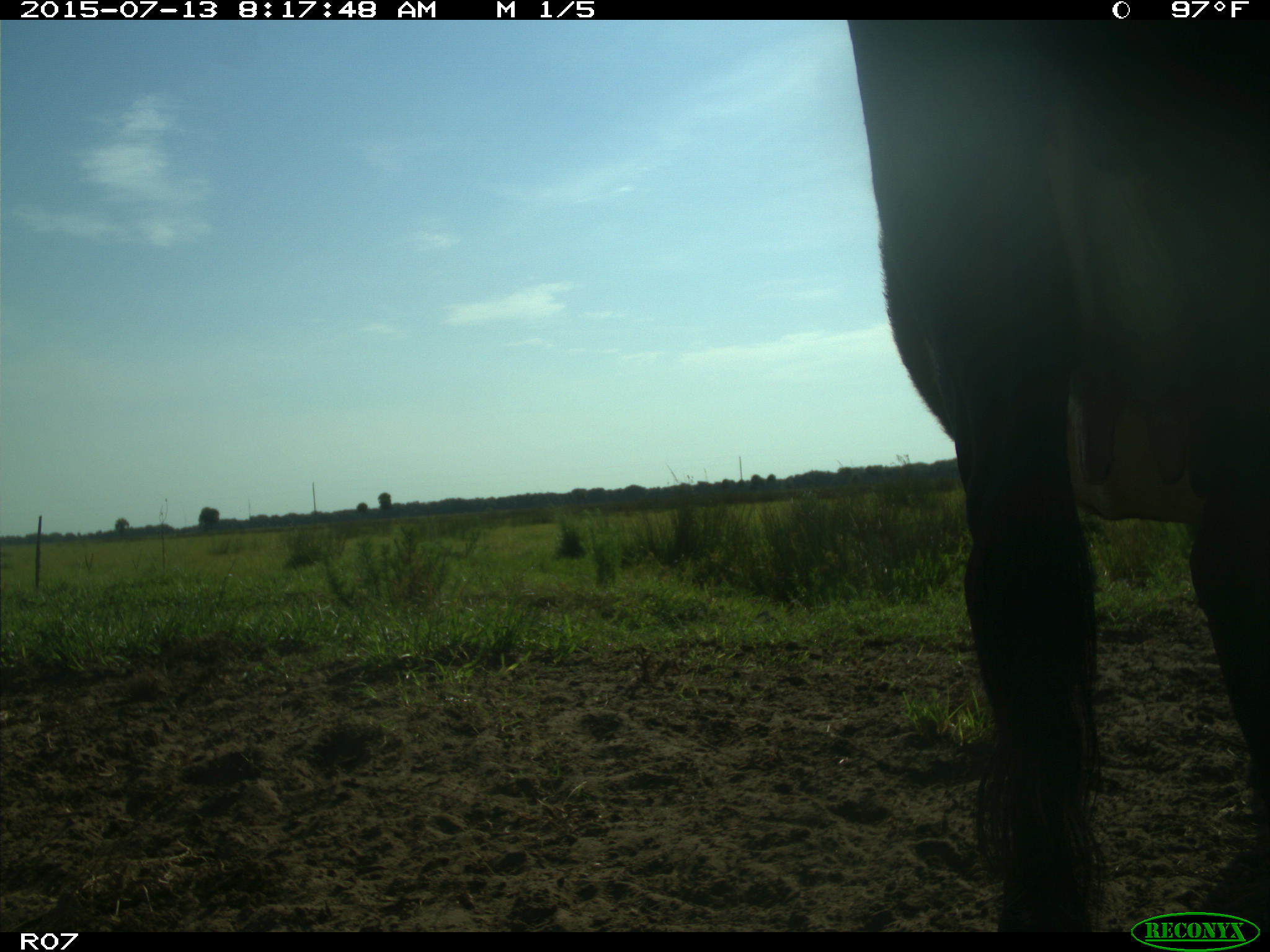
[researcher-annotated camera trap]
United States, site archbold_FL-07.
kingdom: Animalia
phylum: Chordata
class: Mammalia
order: Artiodactyla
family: Bovidae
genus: Bos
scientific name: Bos taurus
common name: domestic cow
Bos taurus (domestic cow).